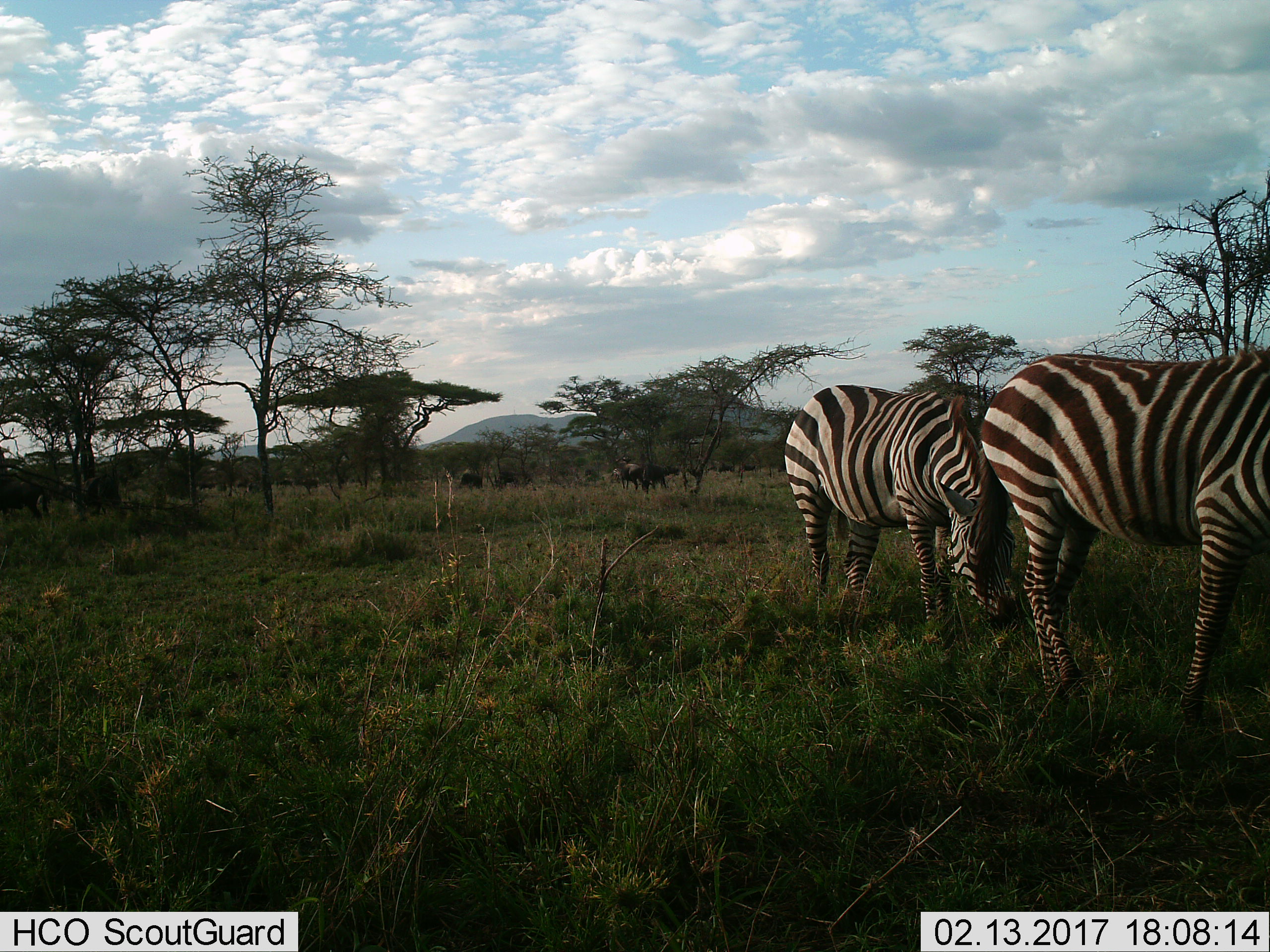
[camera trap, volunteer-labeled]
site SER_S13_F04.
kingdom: Animalia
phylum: Chordata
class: Mammalia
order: Perissodactyla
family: Equidae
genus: Equus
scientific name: Equus quagga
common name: plains zebra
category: zebraplains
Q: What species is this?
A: Zebraplains (plains zebra) (Equus quagga).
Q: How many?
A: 2.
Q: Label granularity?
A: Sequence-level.